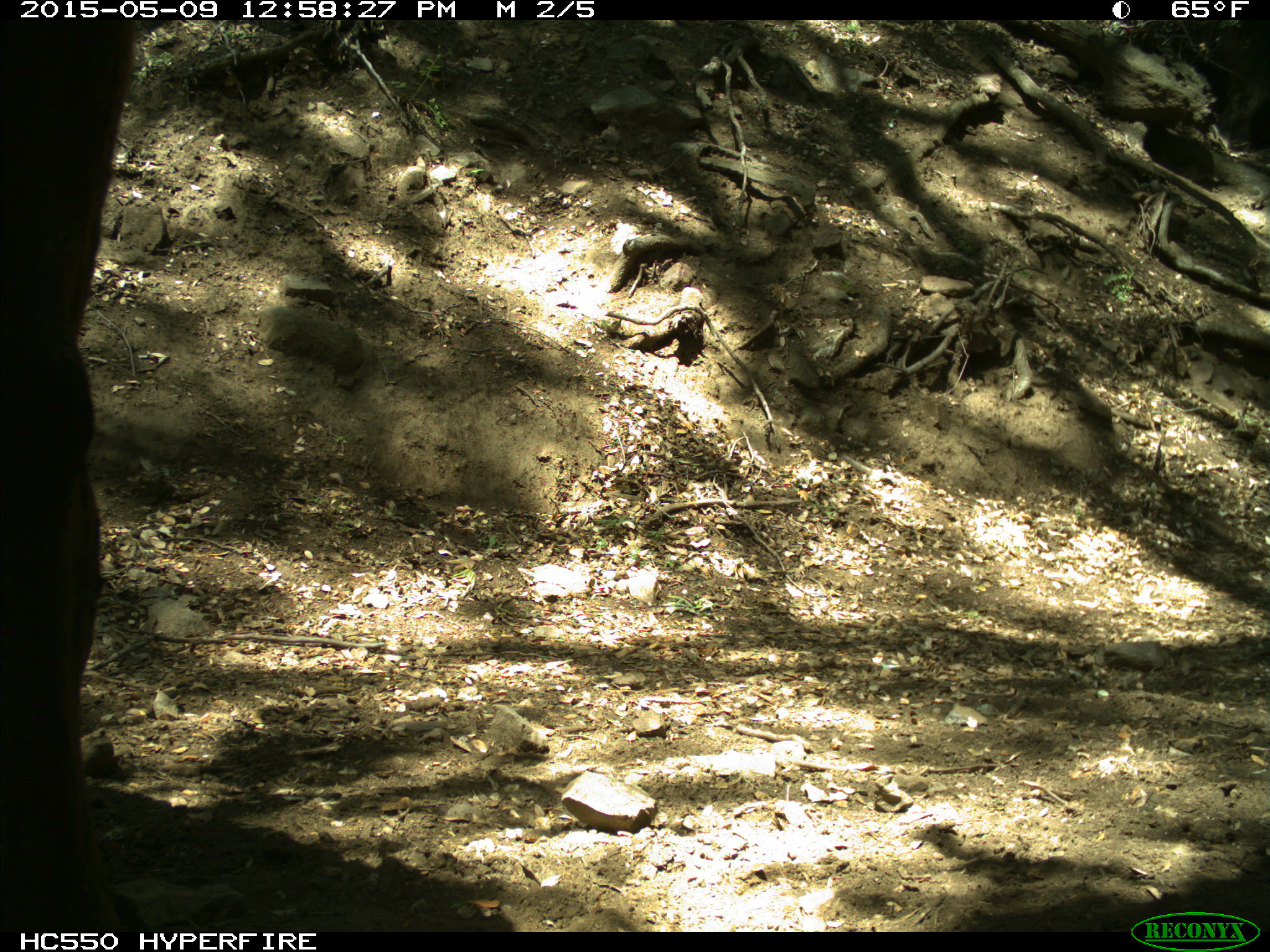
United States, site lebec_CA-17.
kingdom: Animalia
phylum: Chordata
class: Mammalia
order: Artiodactyla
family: Bovidae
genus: Bos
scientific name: Bos taurus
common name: domestic cow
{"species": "Bos taurus (domestic cow)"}